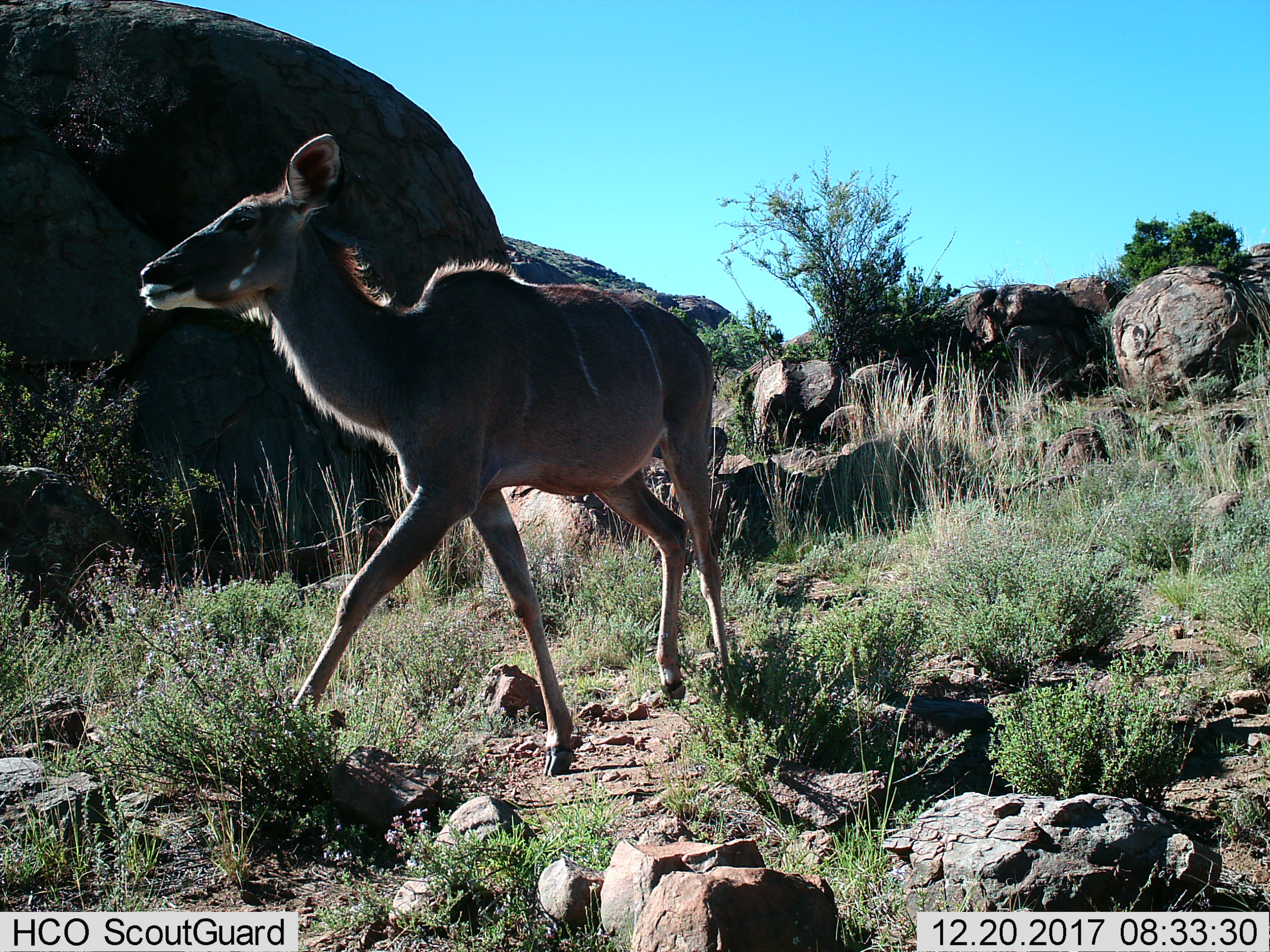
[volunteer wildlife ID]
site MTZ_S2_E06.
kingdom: Animalia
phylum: Chordata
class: Mammalia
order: Artiodactyla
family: Bovidae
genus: Tragelaphus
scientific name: Tragelaphus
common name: kudu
Kudu (Tragelaphus), count 1. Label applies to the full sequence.